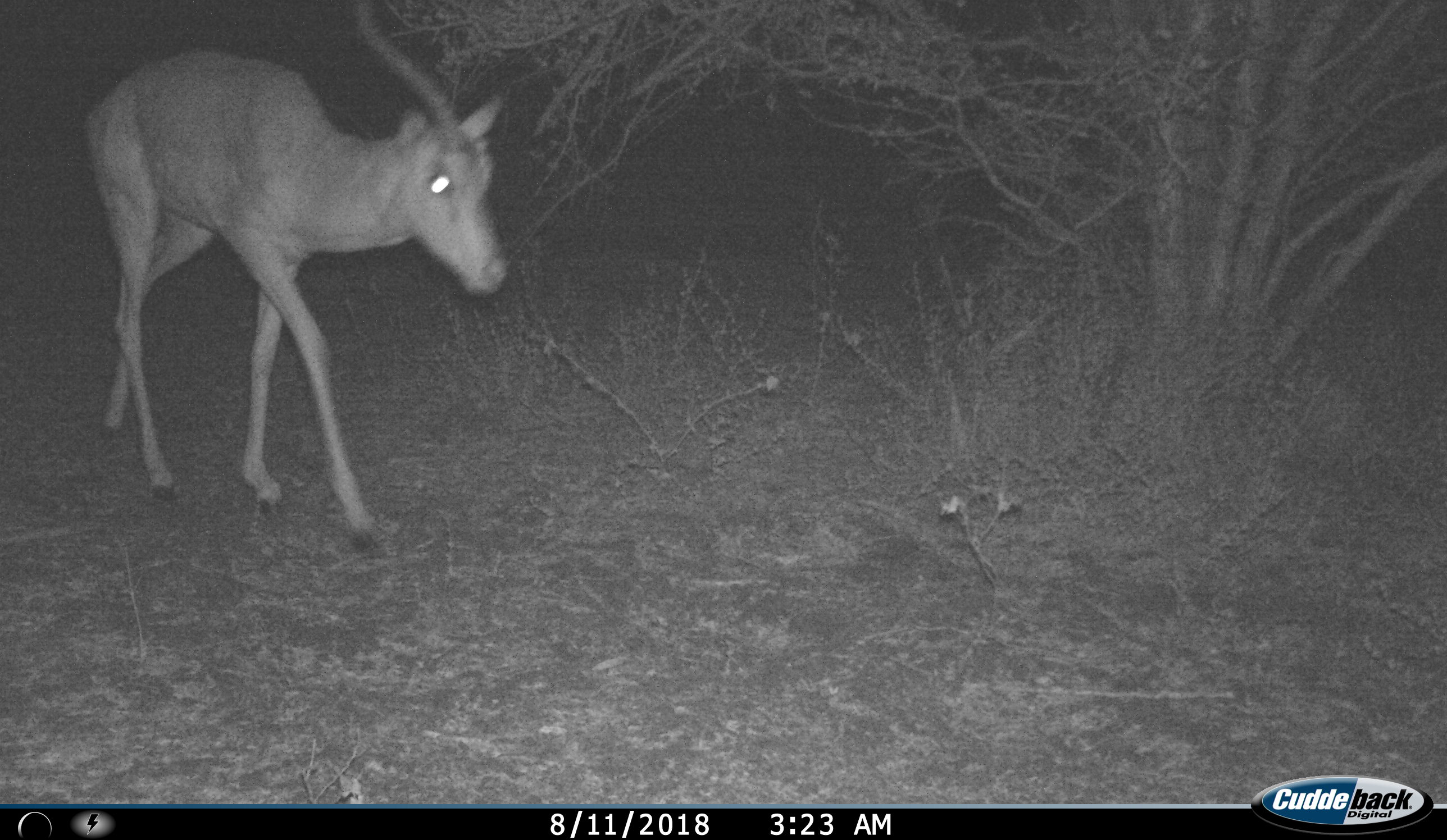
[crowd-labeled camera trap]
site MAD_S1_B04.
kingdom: Animalia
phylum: Chordata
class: Mammalia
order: Artiodactyla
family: Bovidae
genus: Aepyceros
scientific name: Aepyceros melampus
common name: impala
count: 1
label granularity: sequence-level